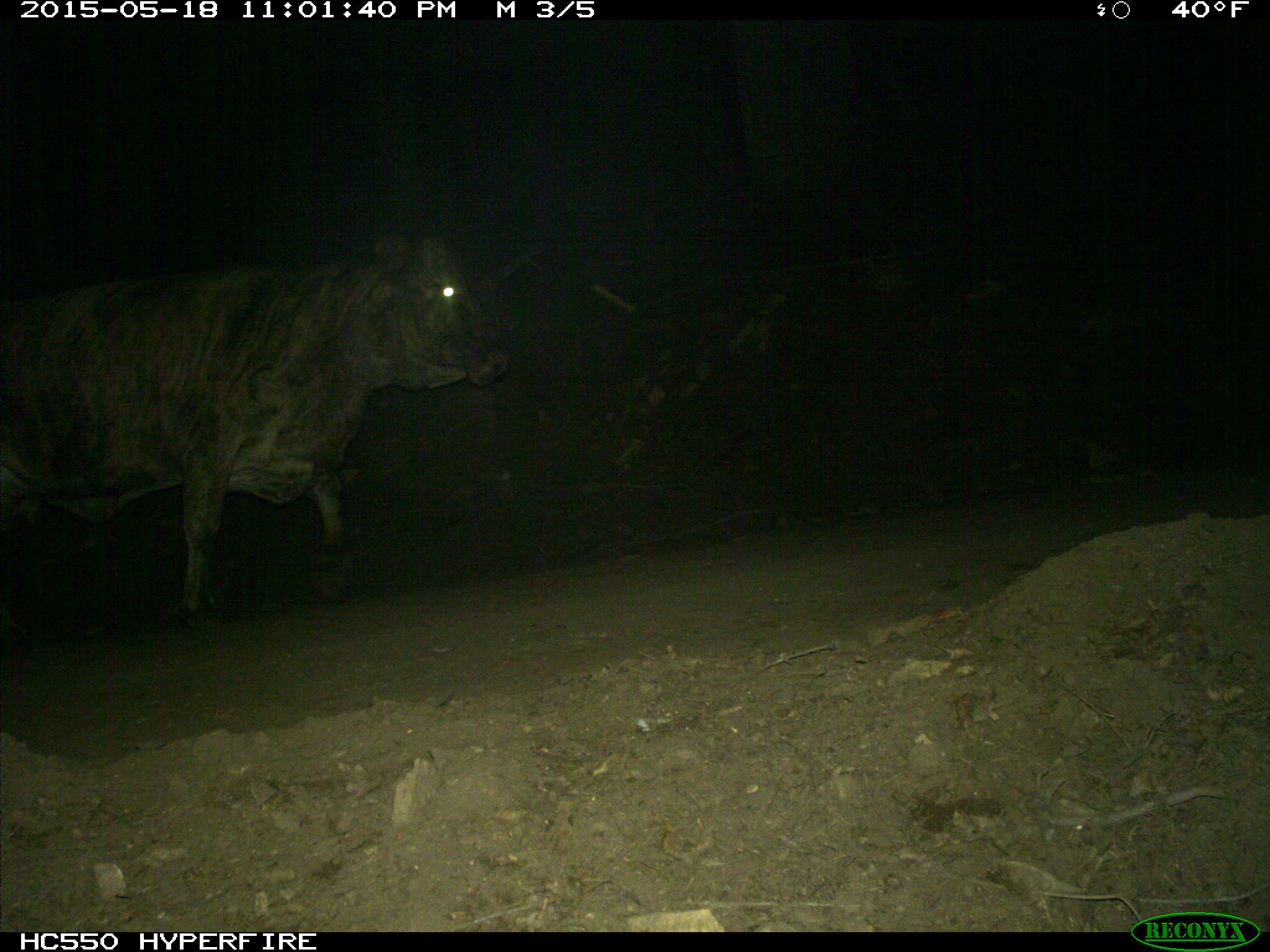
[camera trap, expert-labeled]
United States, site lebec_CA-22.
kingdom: Animalia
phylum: Chordata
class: Mammalia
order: Artiodactyla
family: Bovidae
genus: Bos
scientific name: Bos taurus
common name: domestic cow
Bos taurus (domestic cow).